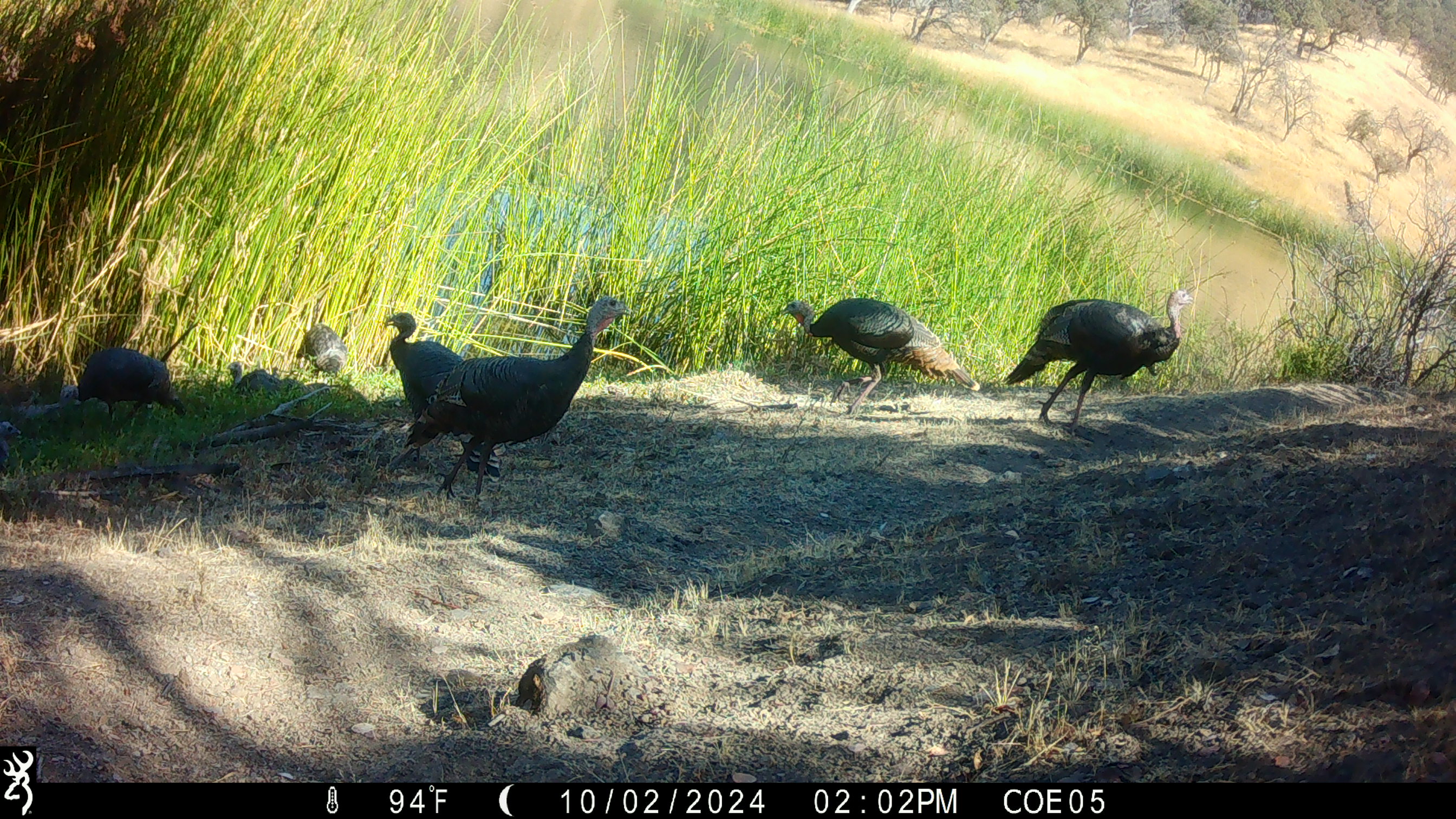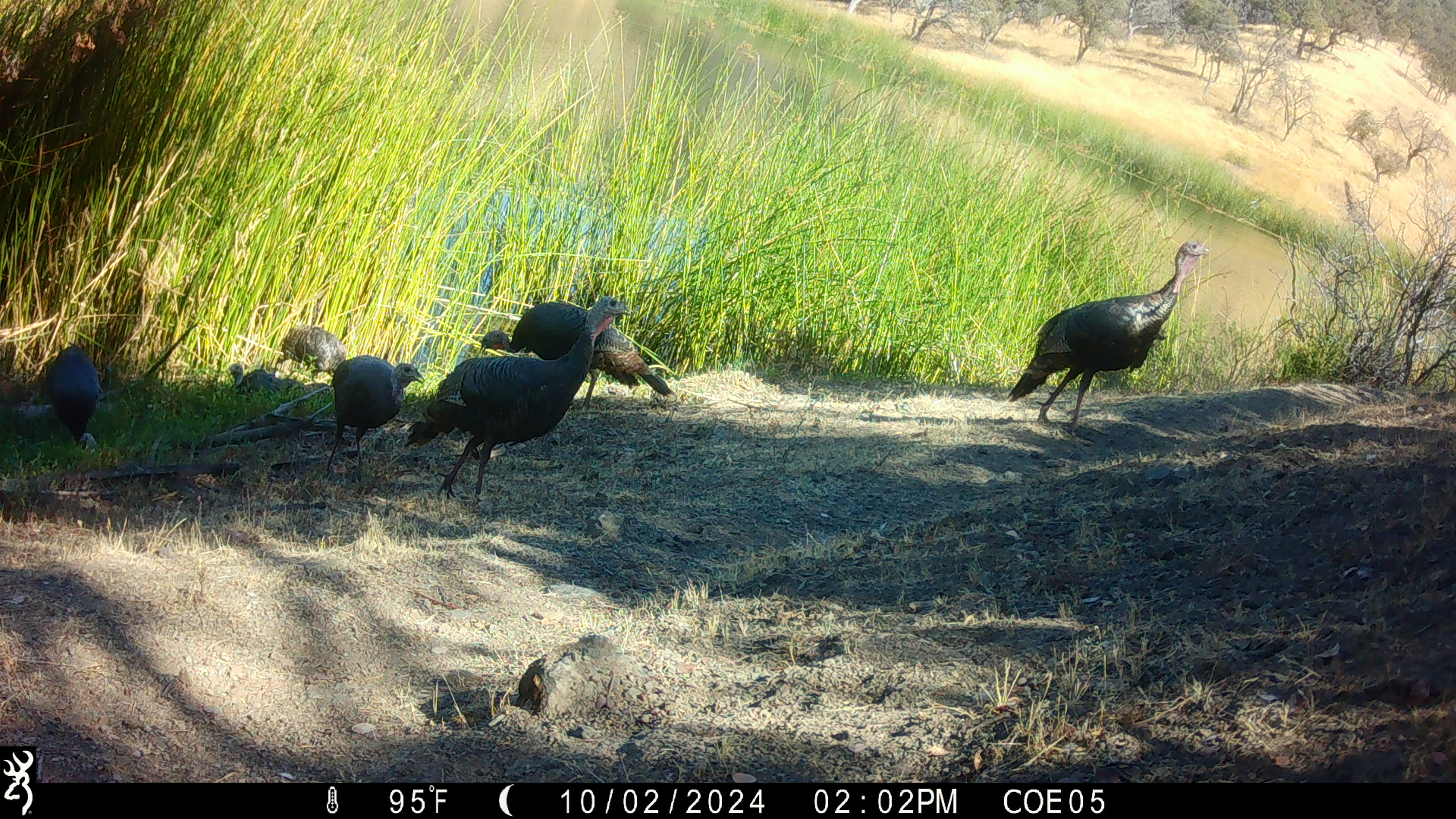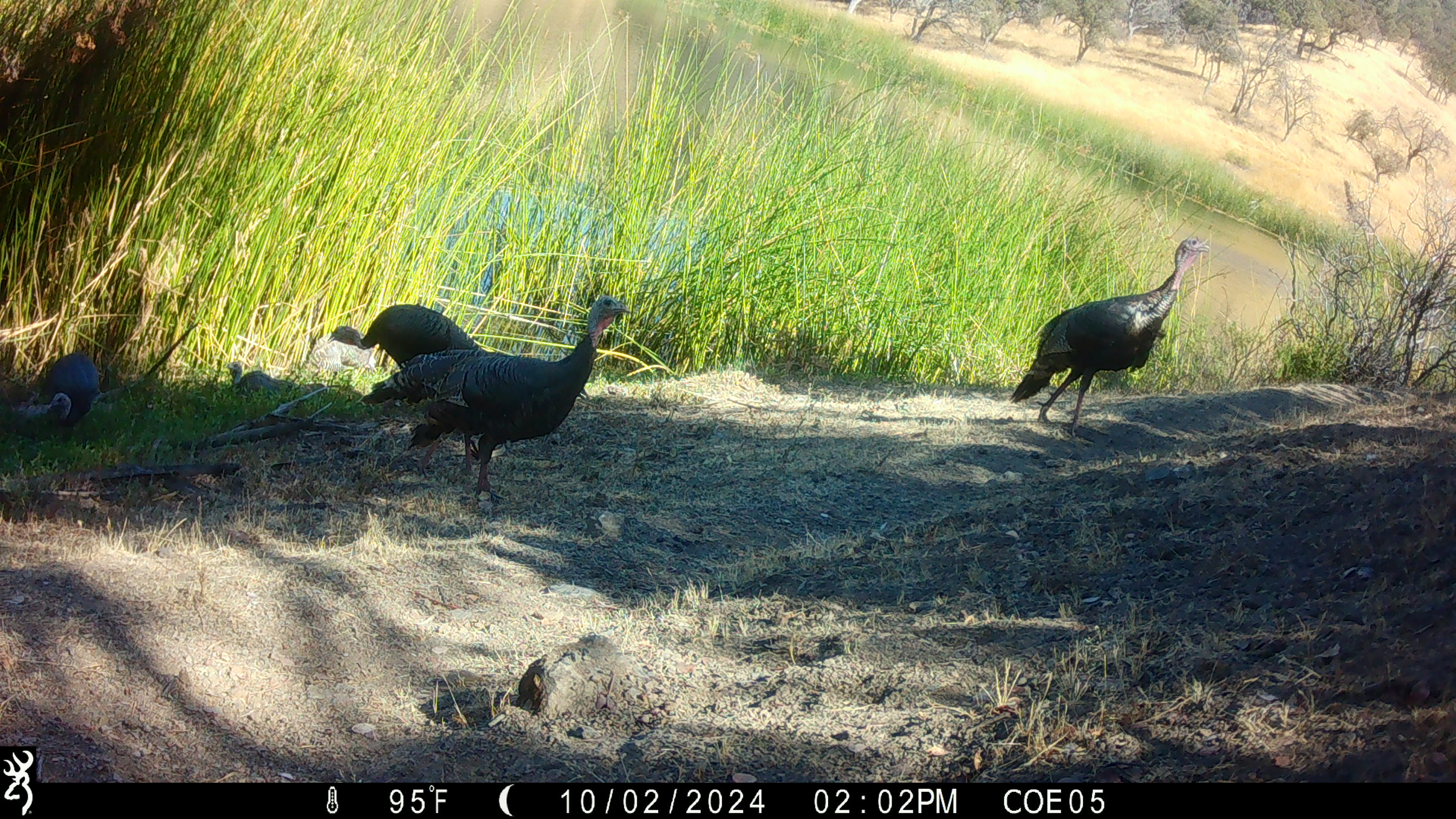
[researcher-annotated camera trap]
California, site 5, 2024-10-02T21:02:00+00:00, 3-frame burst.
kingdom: Animalia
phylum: Chordata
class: Aves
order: Galliformes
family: Phasianidae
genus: Meleagris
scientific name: Meleagris gallopavo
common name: turkey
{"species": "turkey (Meleagris gallopavo)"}